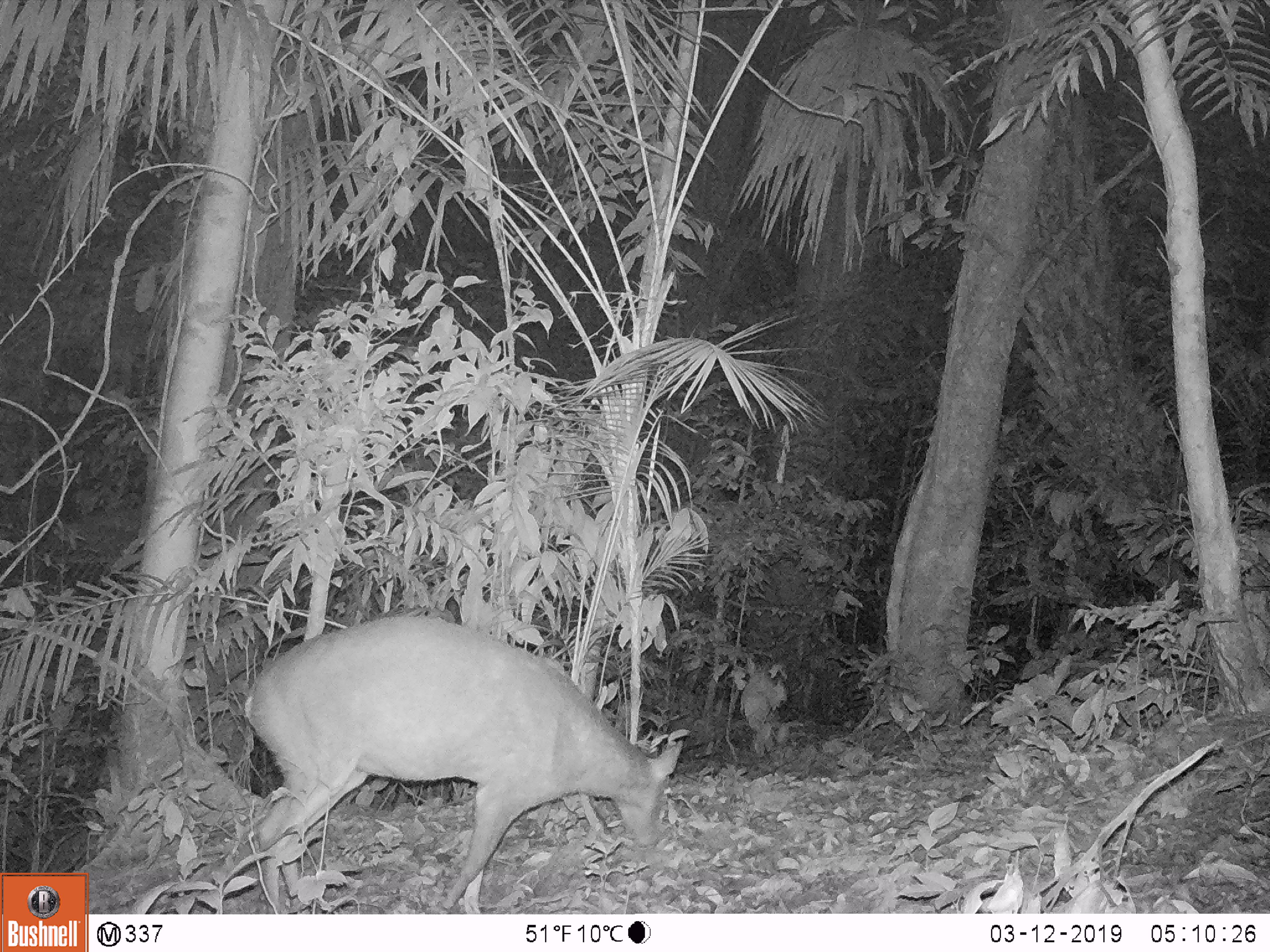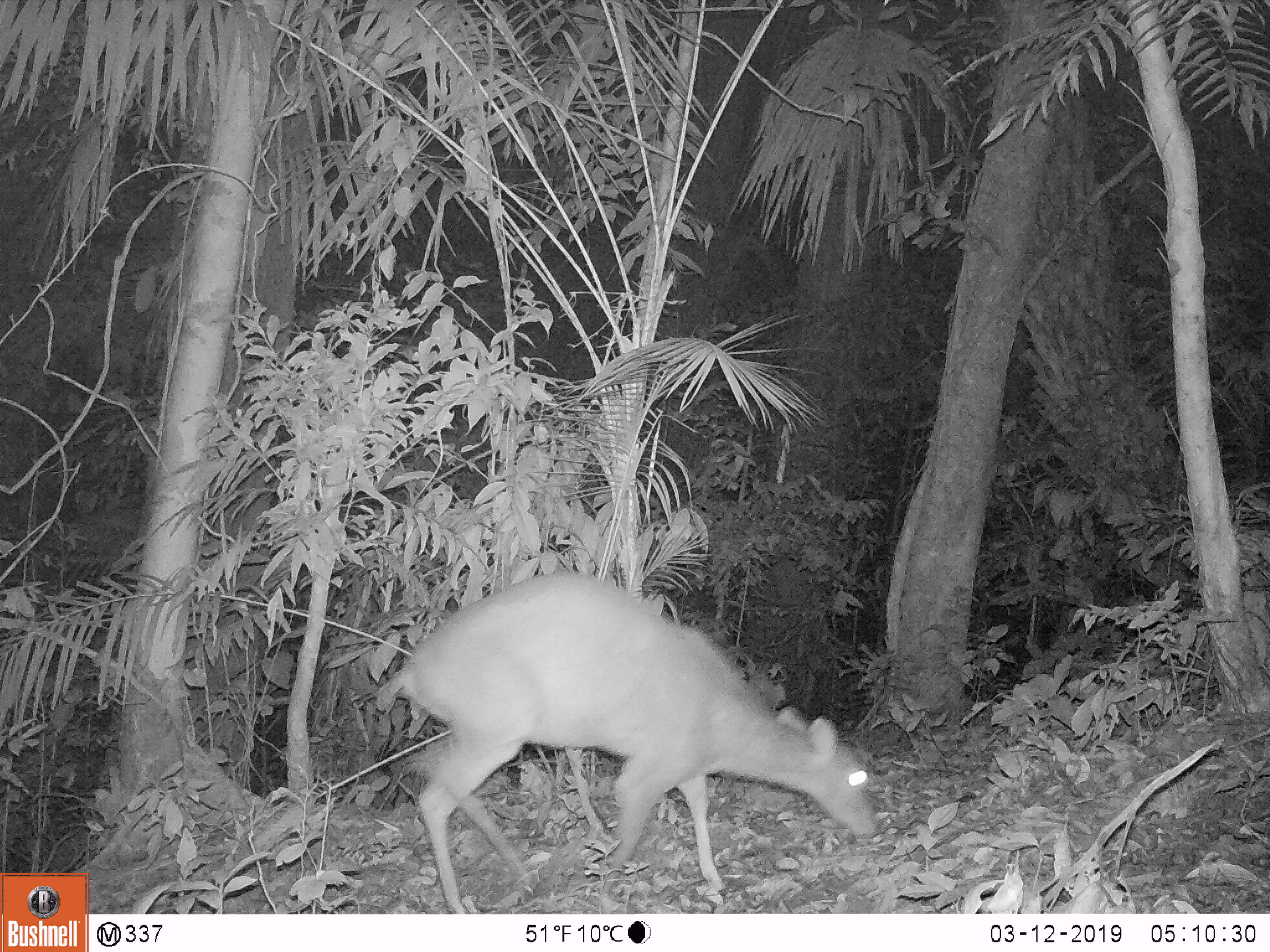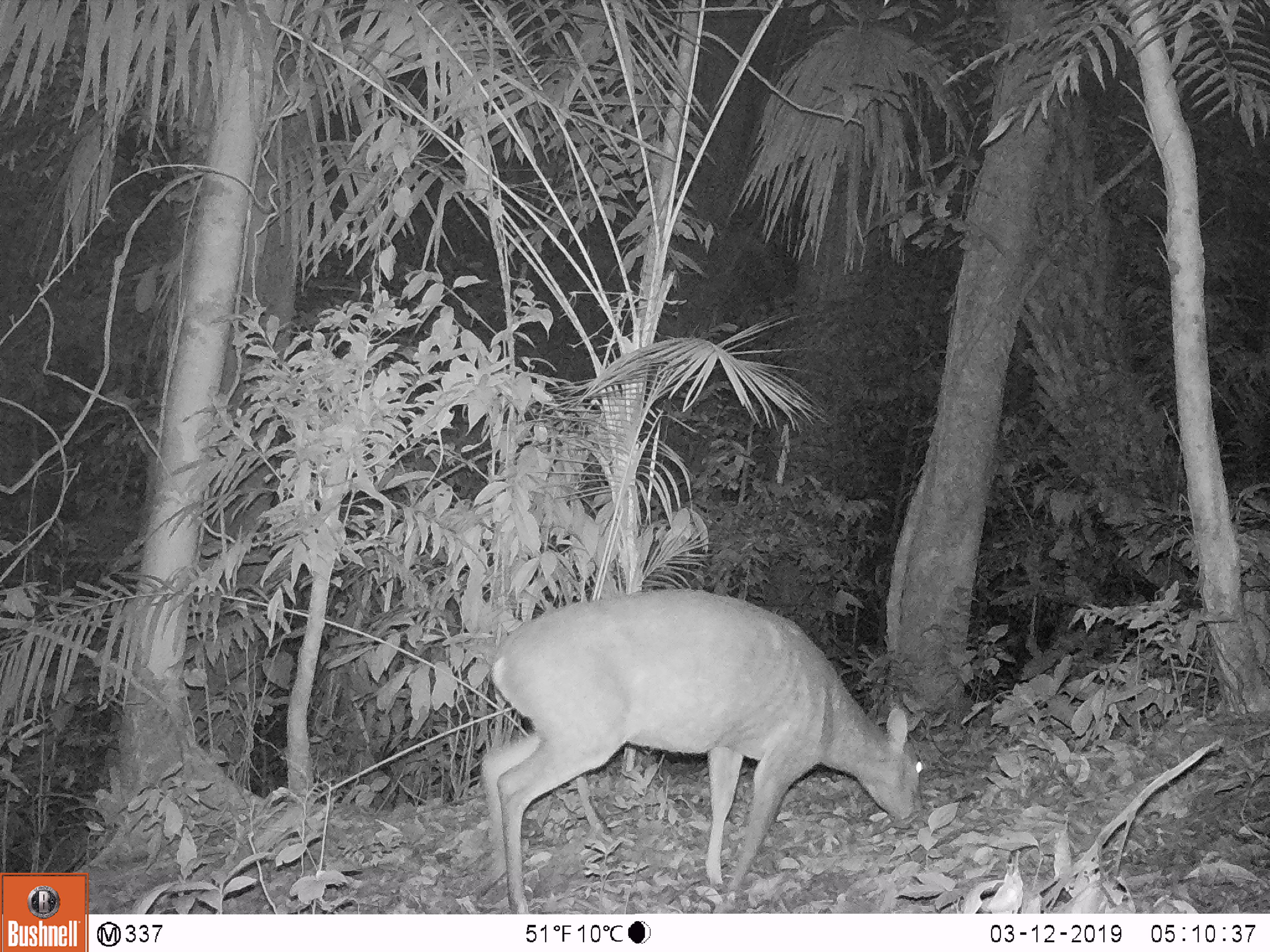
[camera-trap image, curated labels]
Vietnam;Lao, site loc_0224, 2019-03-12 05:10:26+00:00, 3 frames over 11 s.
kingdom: Animalia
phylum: Chordata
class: Mammalia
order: Artiodactyla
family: Cervidae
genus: Muntiacus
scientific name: Muntiacus vuquangensis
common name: large-antlered muntjac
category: large antlered muntjac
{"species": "large antlered muntjac (large-antlered muntjac) (Muntiacus vuquangensis)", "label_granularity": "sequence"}